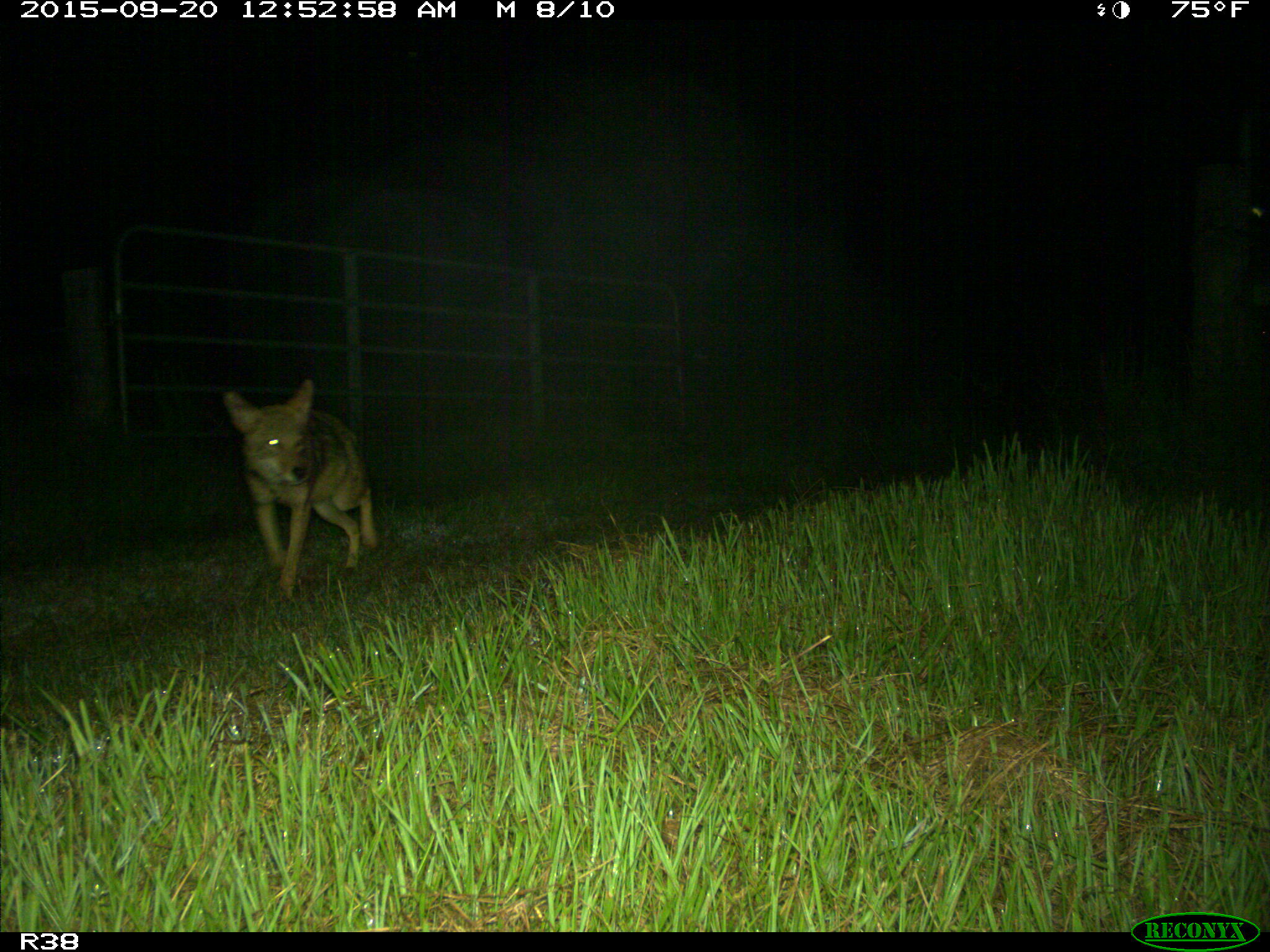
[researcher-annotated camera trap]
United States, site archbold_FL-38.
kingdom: Animalia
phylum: Chordata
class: Mammalia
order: Carnivora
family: Canidae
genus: Canis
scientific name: Canis latrans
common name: coyote